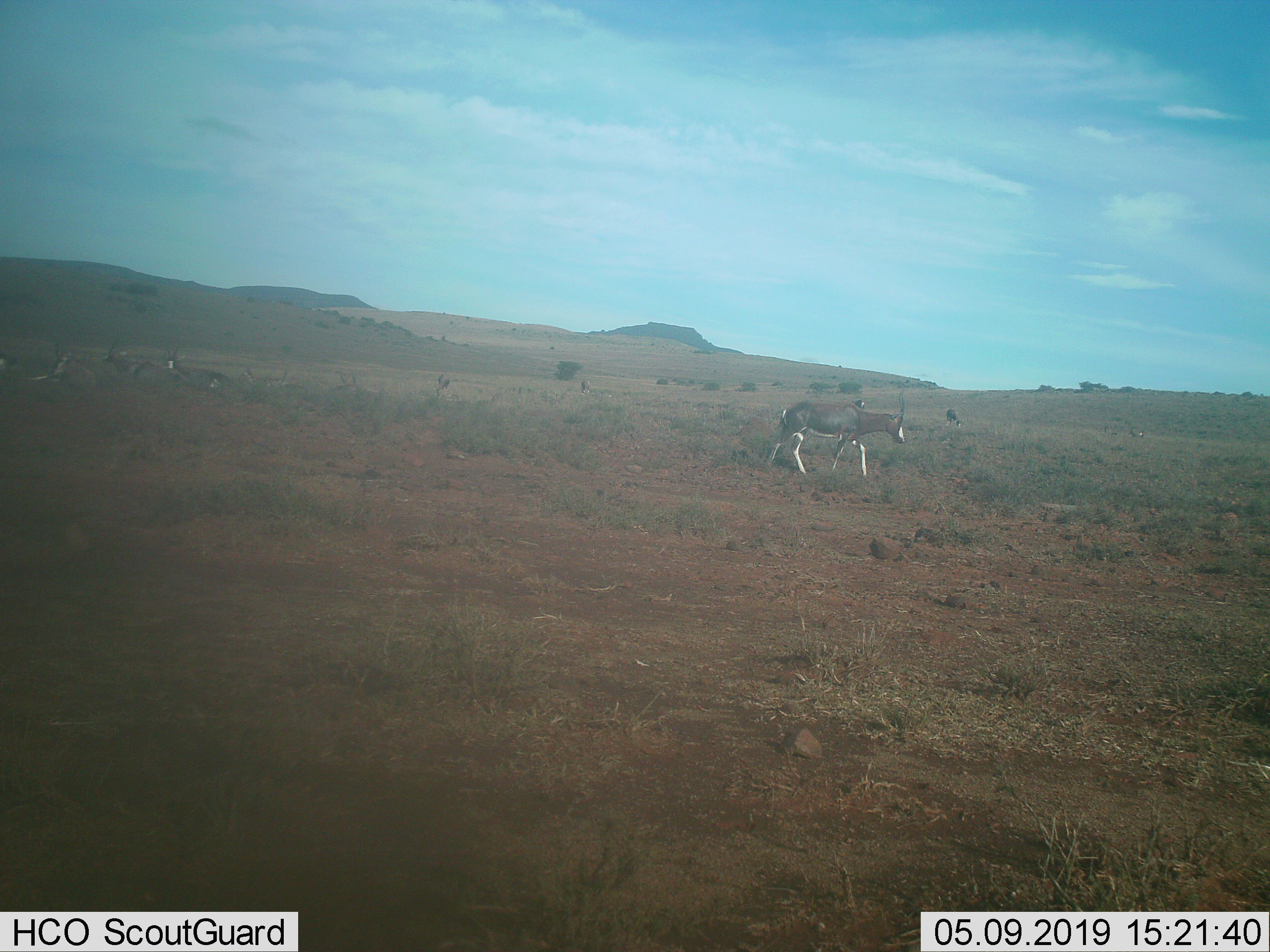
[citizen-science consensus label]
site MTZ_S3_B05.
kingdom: Animalia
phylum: Chordata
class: Mammalia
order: Artiodactyla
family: Bovidae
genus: Damaliscus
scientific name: Damaliscus pygargus phillipsi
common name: blesbok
Blesbok (Damaliscus pygargus phillipsi), count 11-50. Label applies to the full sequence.